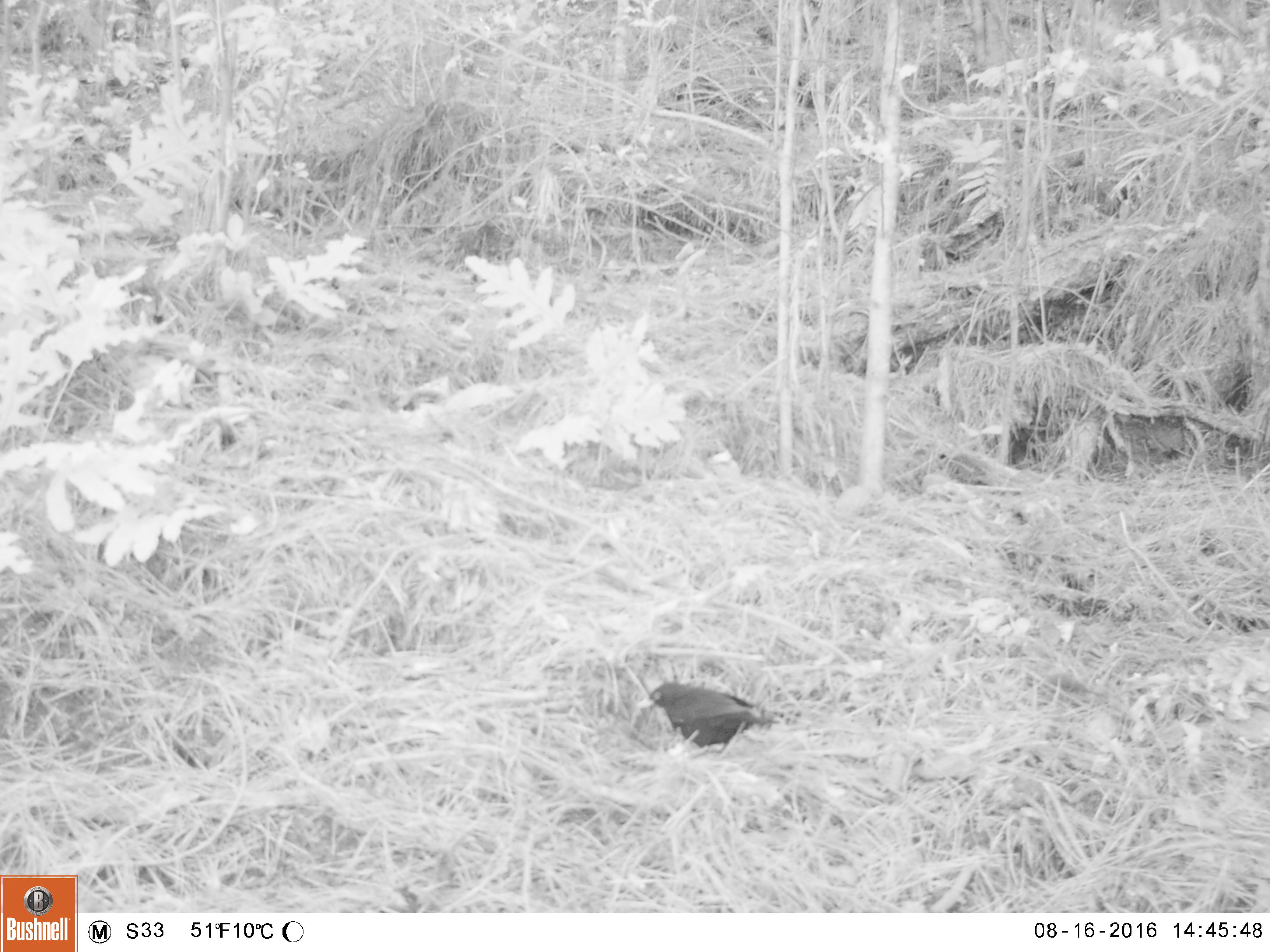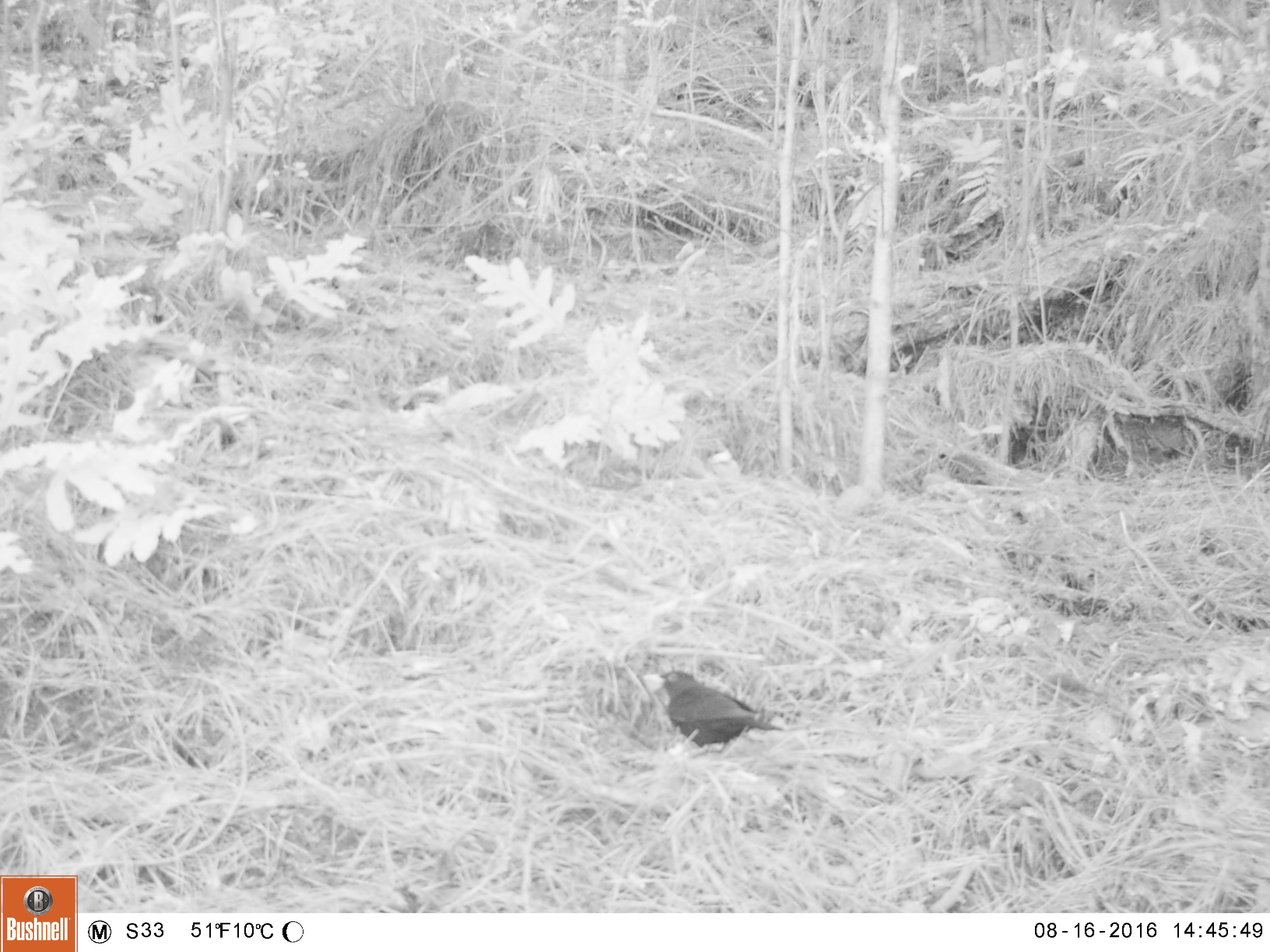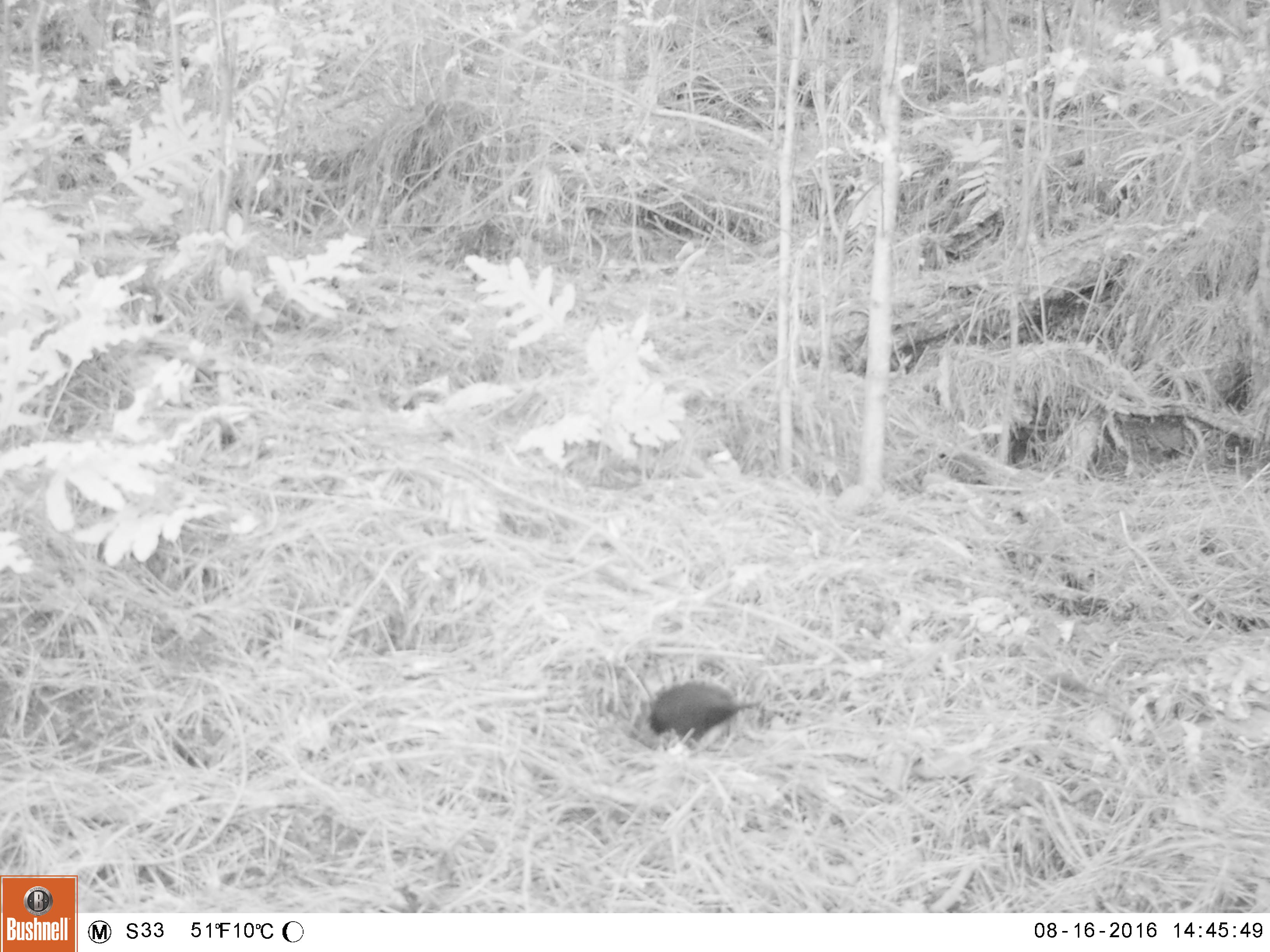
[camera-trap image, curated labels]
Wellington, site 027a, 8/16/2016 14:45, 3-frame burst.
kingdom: Animalia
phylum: Chordata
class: Aves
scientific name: Aves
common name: bird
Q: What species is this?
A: Bird (Aves).